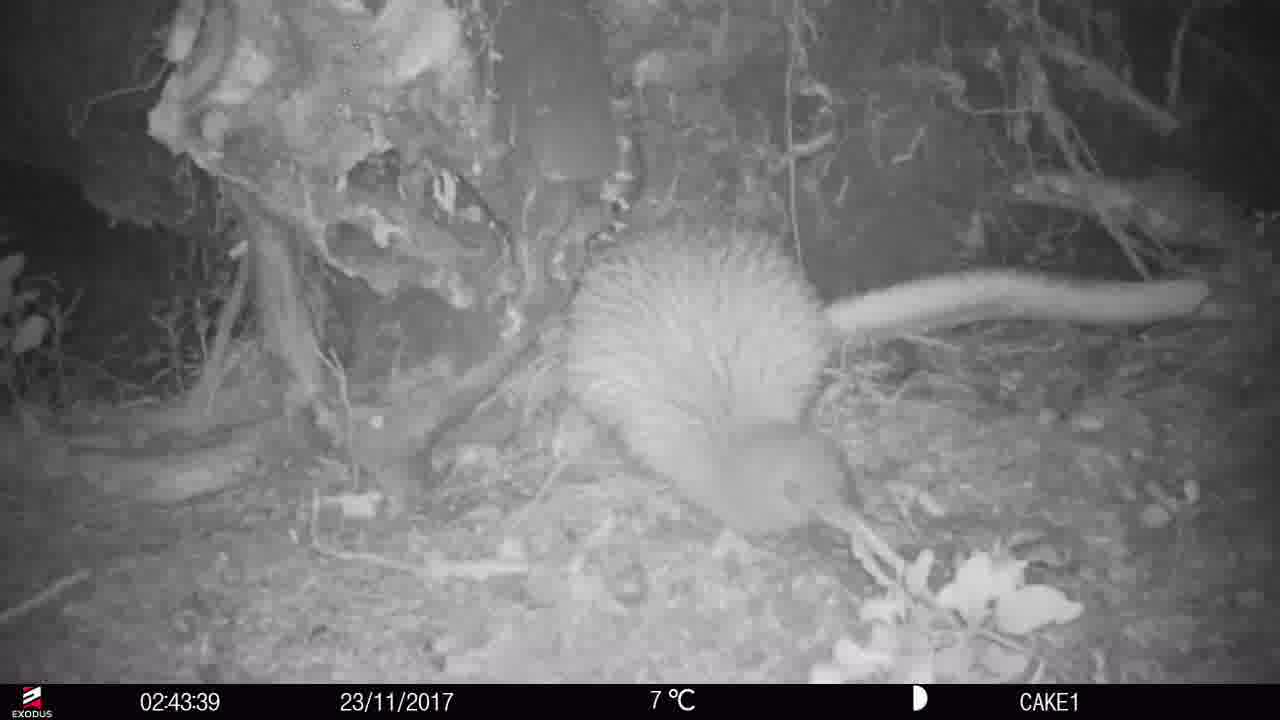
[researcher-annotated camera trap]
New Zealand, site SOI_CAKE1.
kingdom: Animalia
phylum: Chordata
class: Aves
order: Apterygiformes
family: Apterygidae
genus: Apteryx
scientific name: Apteryx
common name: kiwi